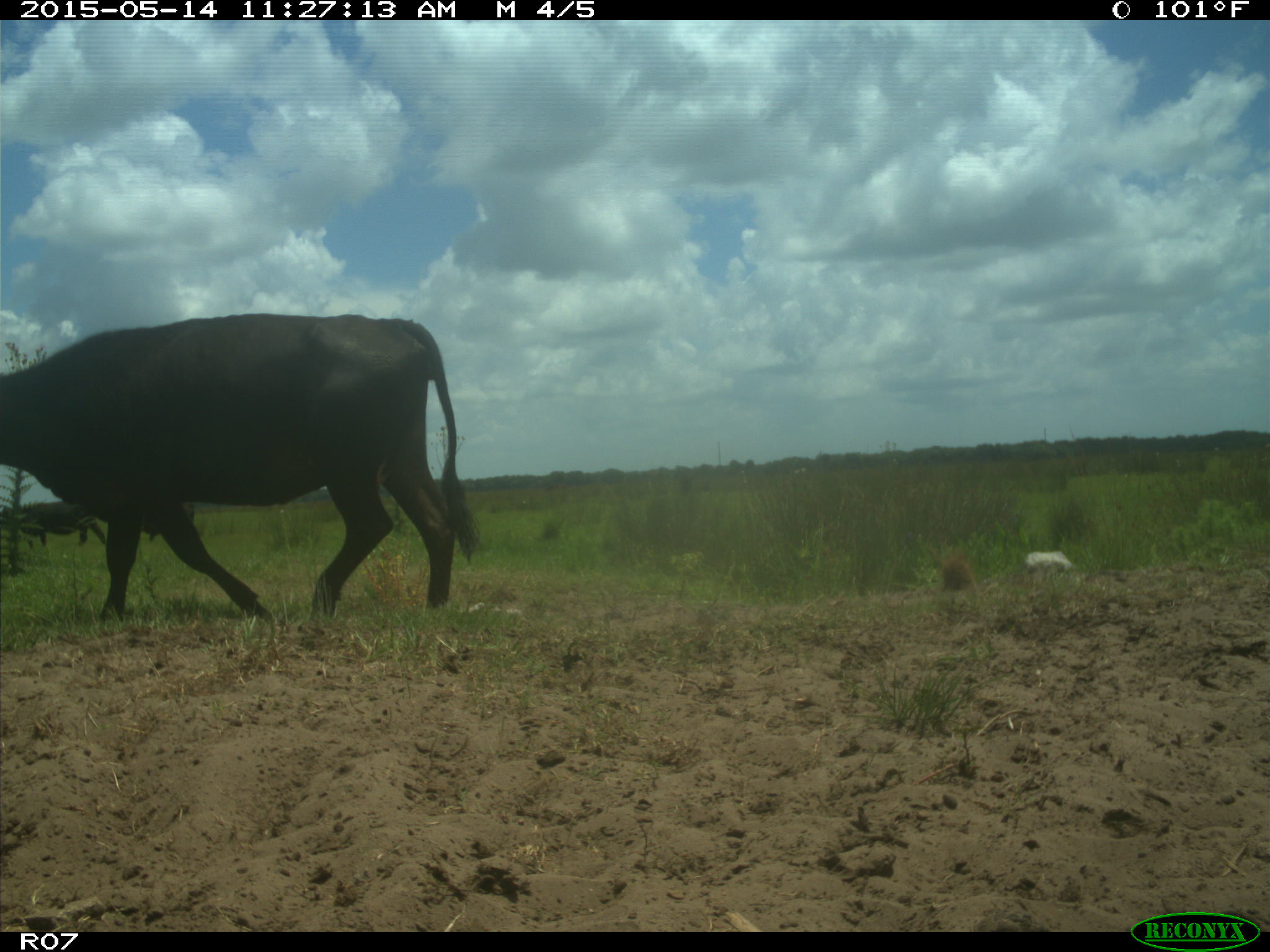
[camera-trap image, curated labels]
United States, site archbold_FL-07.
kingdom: Animalia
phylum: Chordata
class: Mammalia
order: Artiodactyla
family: Bovidae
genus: Bos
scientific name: Bos taurus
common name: domestic cow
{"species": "Bos taurus (domestic cow)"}